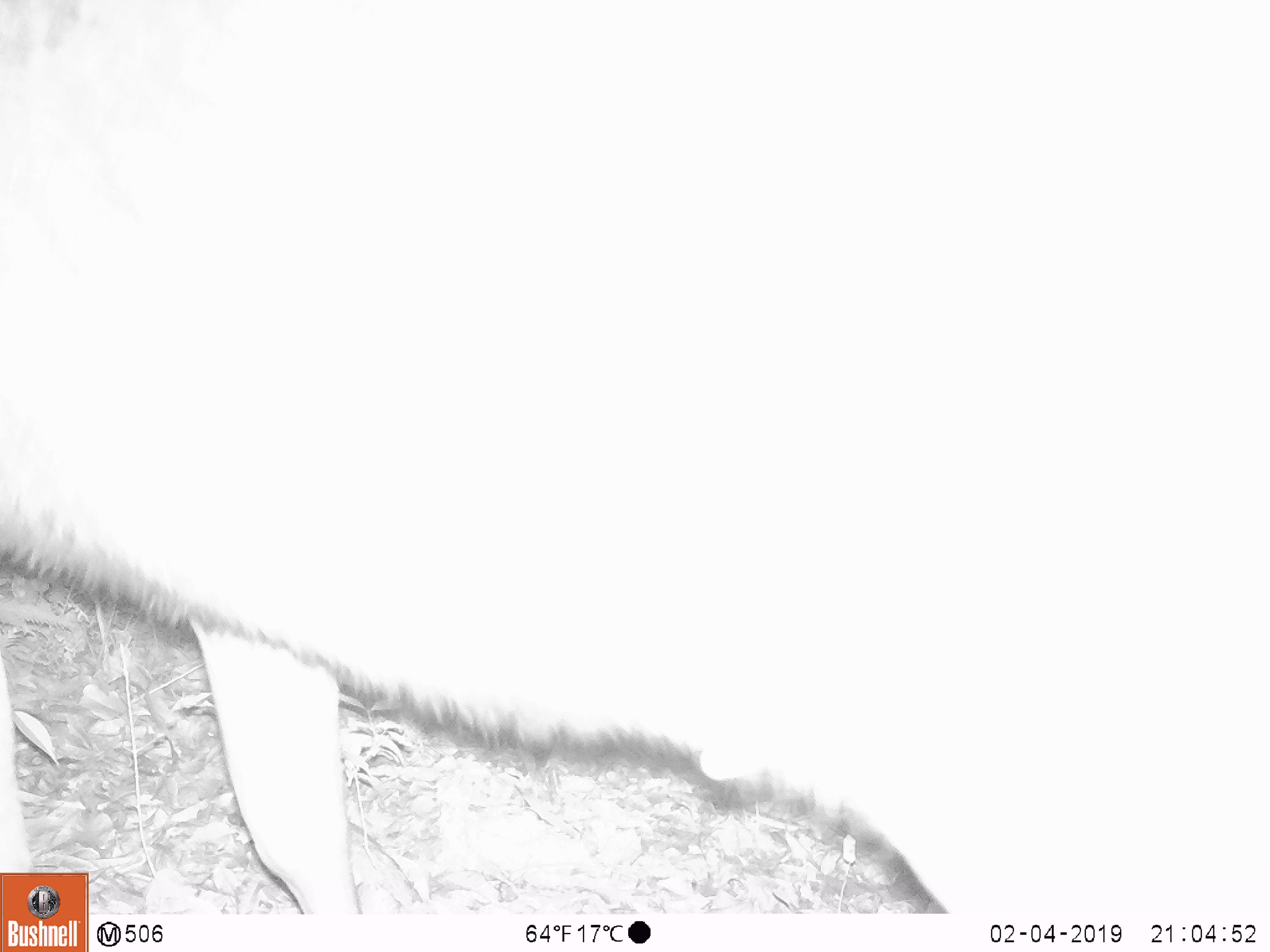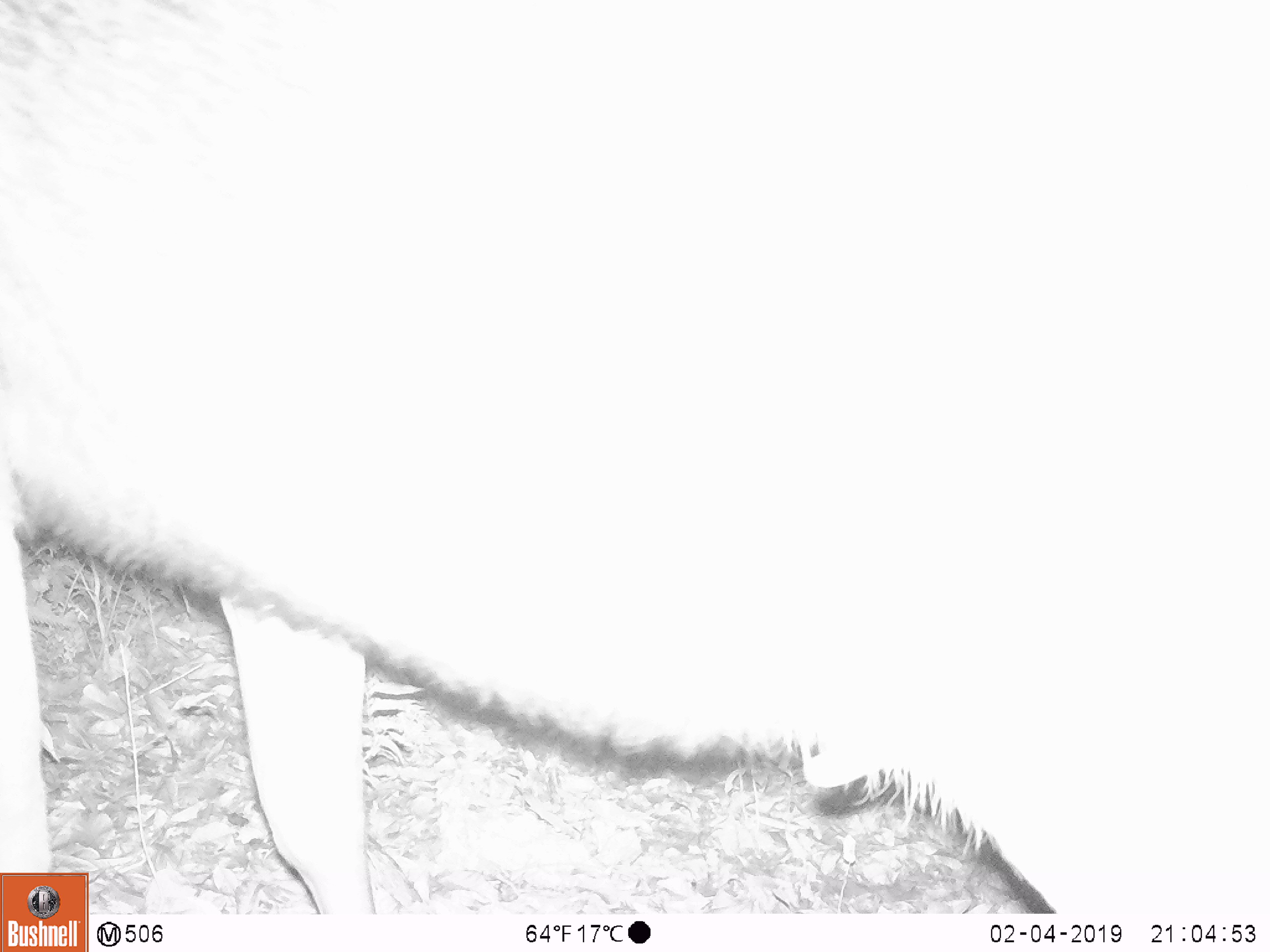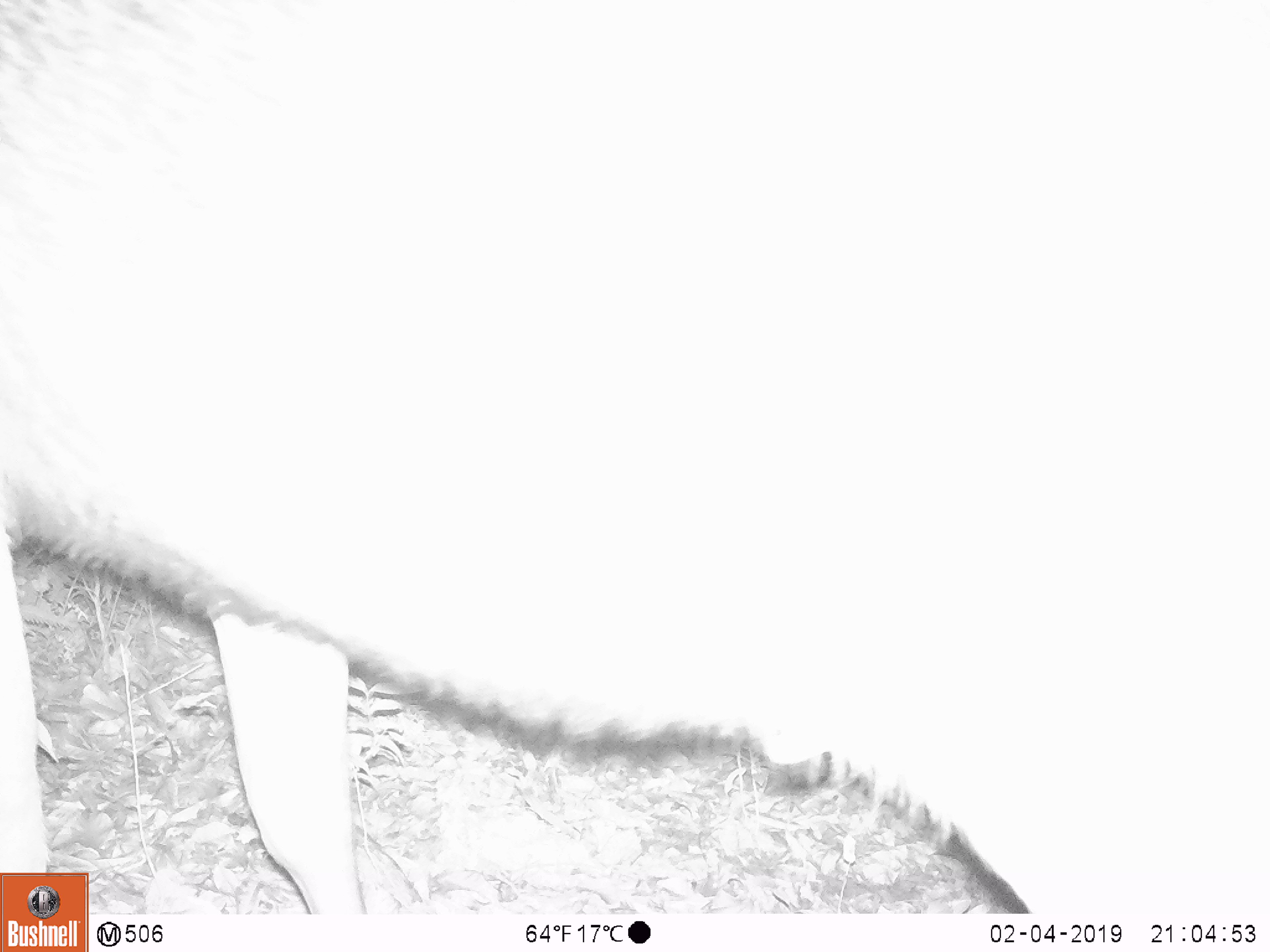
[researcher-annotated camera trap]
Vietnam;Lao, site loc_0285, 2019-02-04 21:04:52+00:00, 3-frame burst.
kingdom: Animalia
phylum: Chordata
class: Mammalia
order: Artiodactyla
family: Cervidae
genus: Rusa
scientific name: Rusa unicolor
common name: sambar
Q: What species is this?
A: Sambar (Rusa unicolor).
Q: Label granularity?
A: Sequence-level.